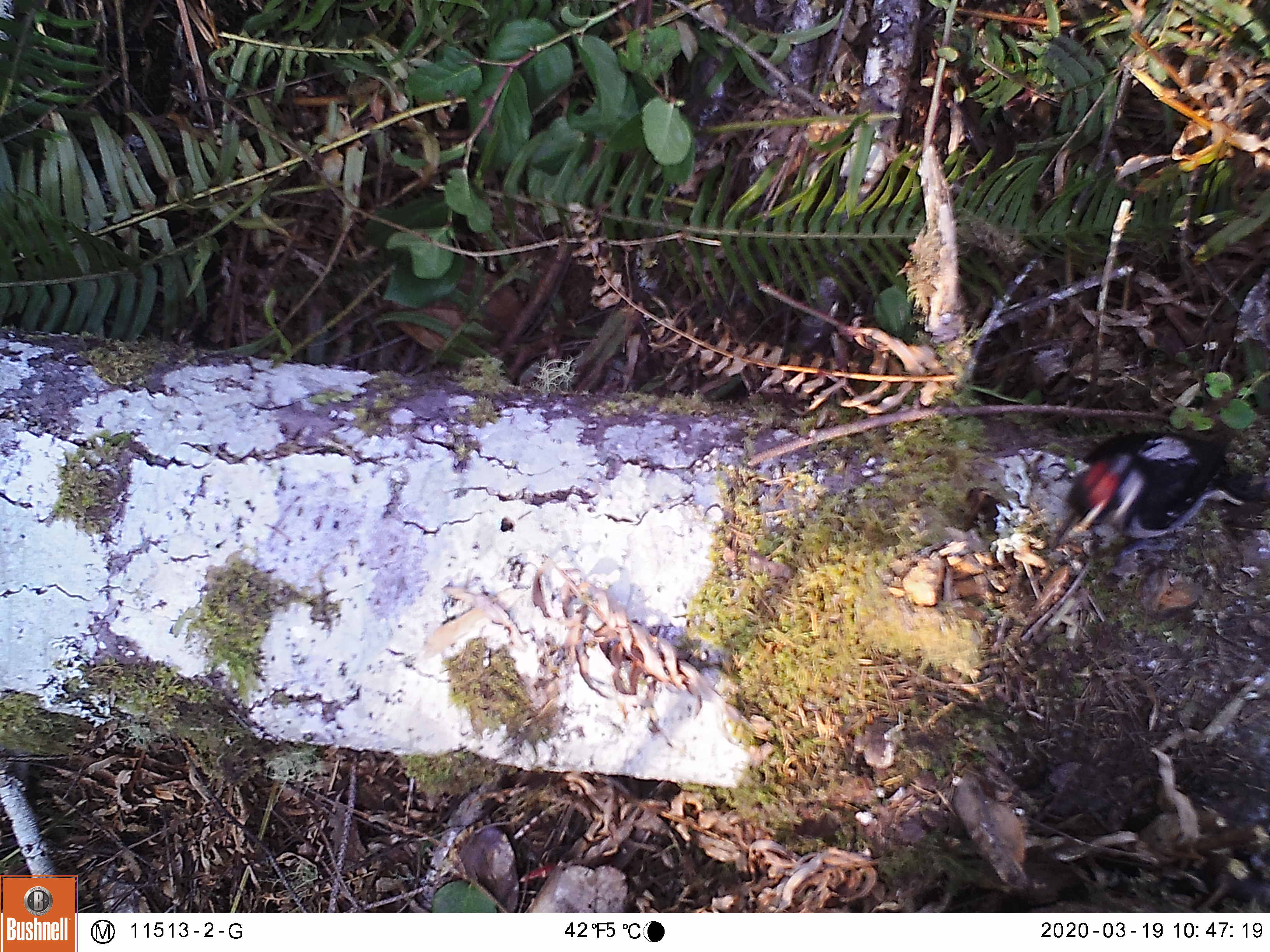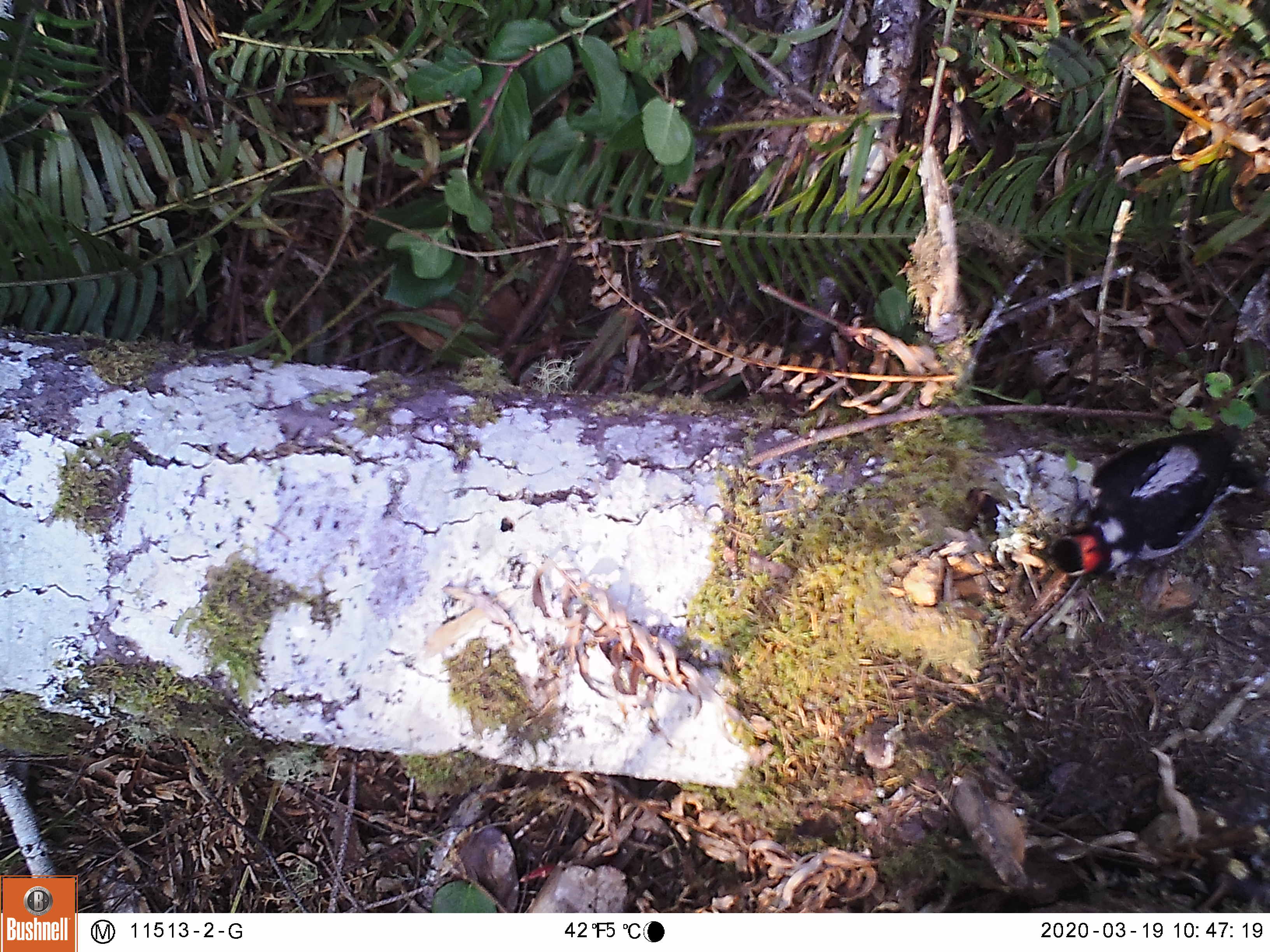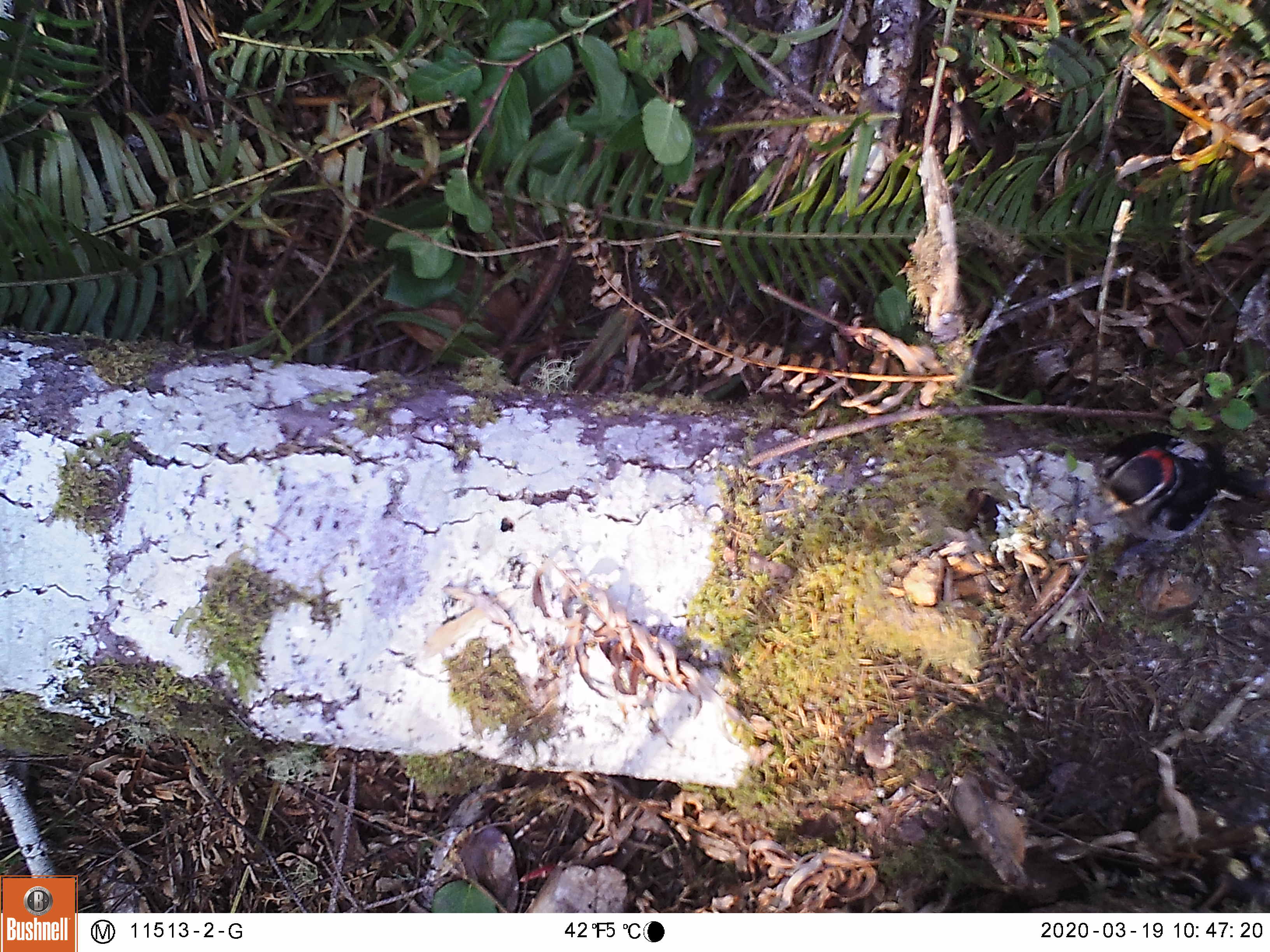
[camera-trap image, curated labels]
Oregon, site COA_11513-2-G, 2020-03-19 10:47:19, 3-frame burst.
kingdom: Animalia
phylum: Chordata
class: Aves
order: Piciformes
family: Picidae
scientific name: Picidae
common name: woodpeckers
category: picidae family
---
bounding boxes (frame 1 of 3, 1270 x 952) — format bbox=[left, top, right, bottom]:
picidae family: bbox=[1060, 419, 1226, 542]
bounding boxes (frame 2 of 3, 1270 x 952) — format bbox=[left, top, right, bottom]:
picidae family: bbox=[1048, 425, 1230, 581]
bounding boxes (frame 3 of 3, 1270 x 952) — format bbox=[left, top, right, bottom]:
picidae family: bbox=[1093, 418, 1237, 553]